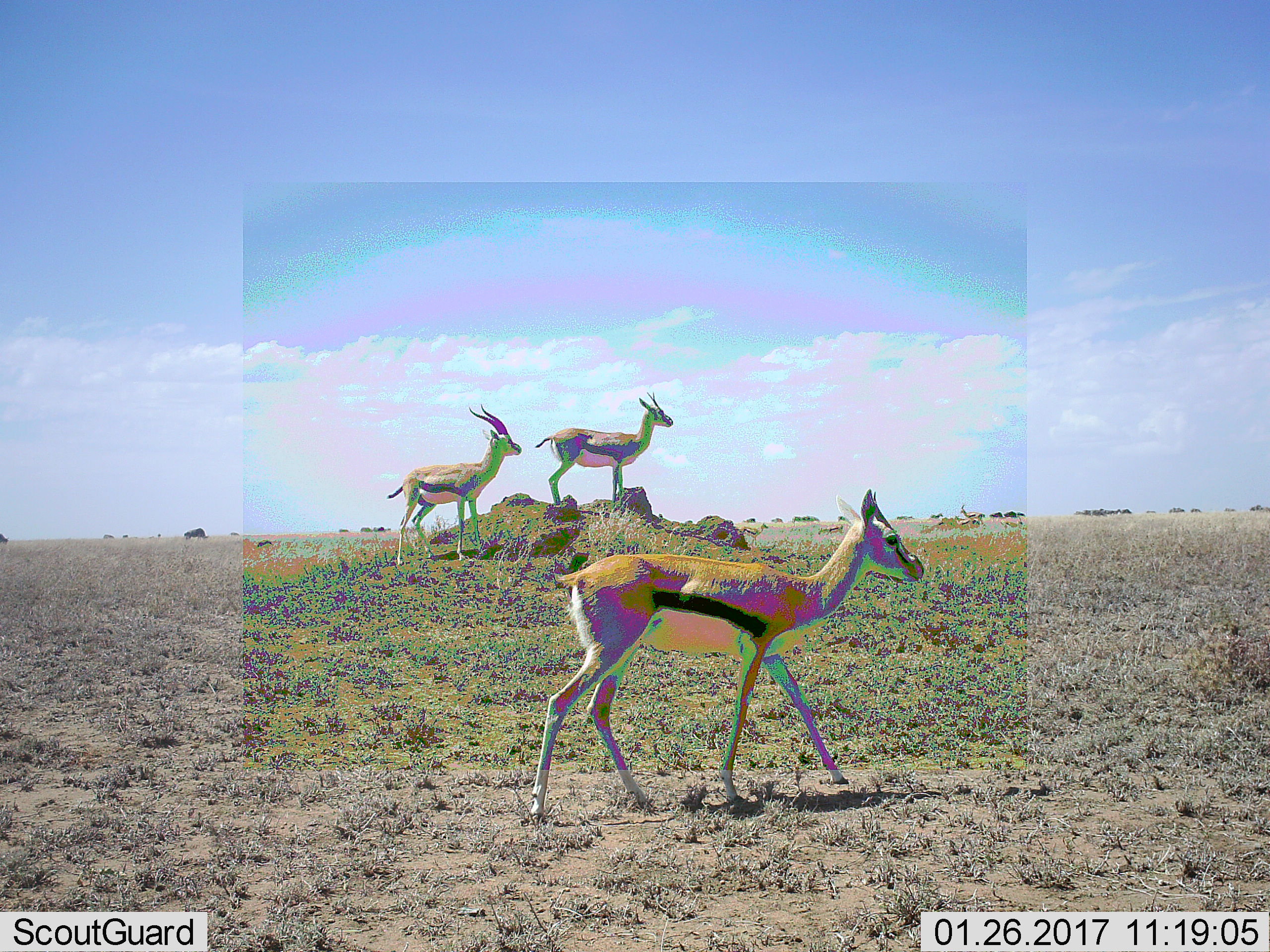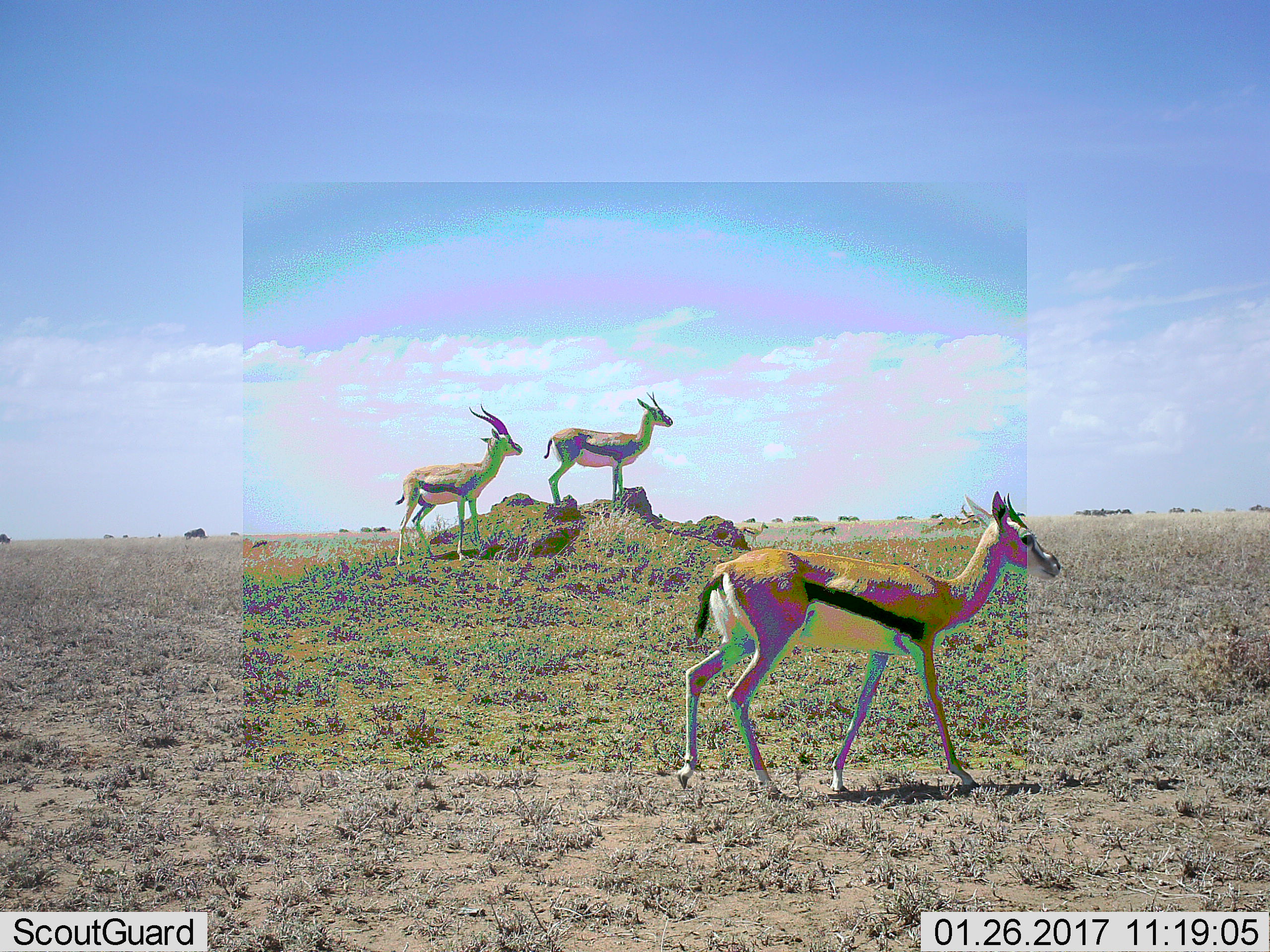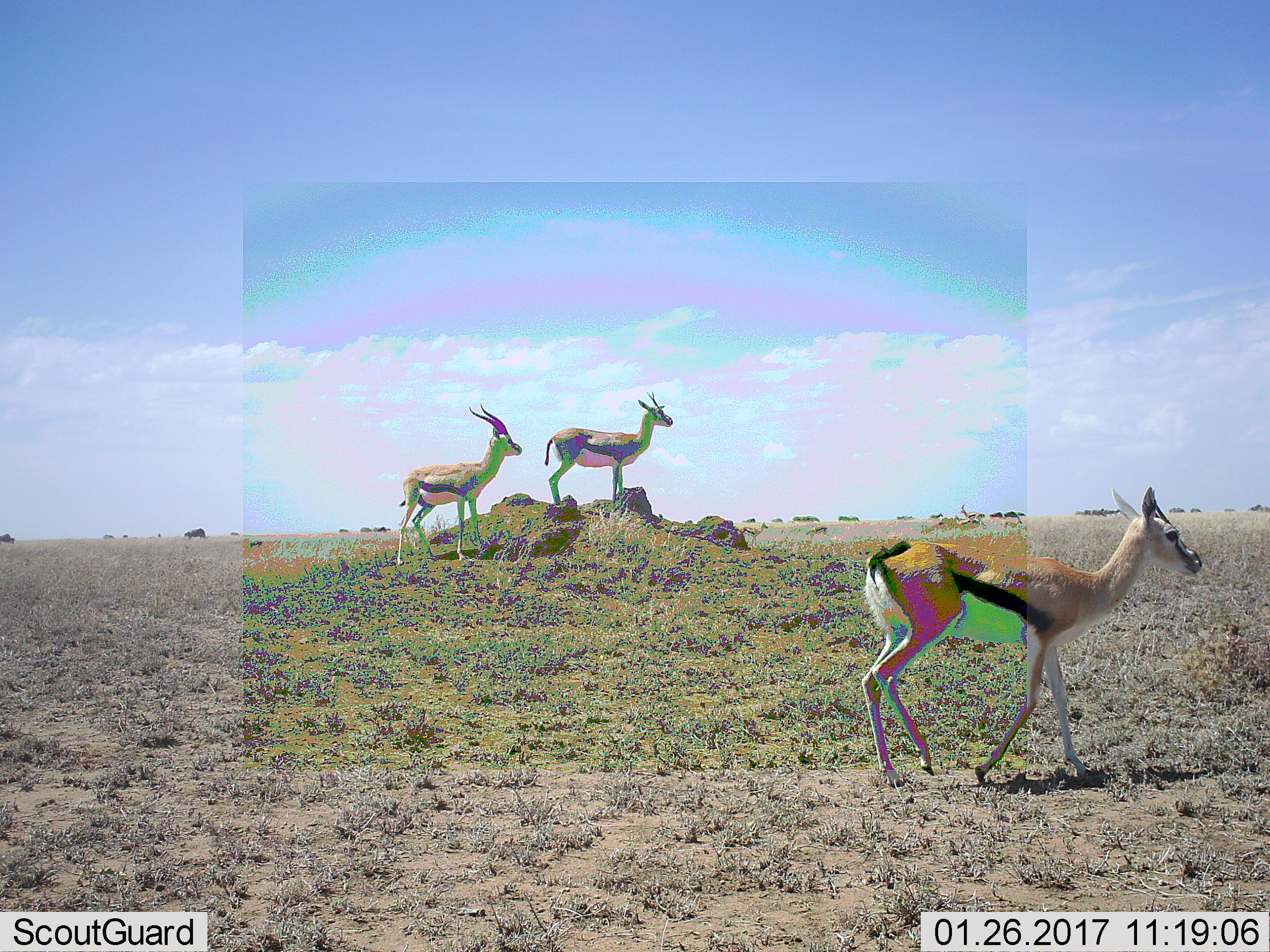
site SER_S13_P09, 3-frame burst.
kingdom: Animalia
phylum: Chordata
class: Mammalia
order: Artiodactyla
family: Bovidae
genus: Eudorcas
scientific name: Eudorcas thomsonii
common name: thomson's gazelle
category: gazellethomsons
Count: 4.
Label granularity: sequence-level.